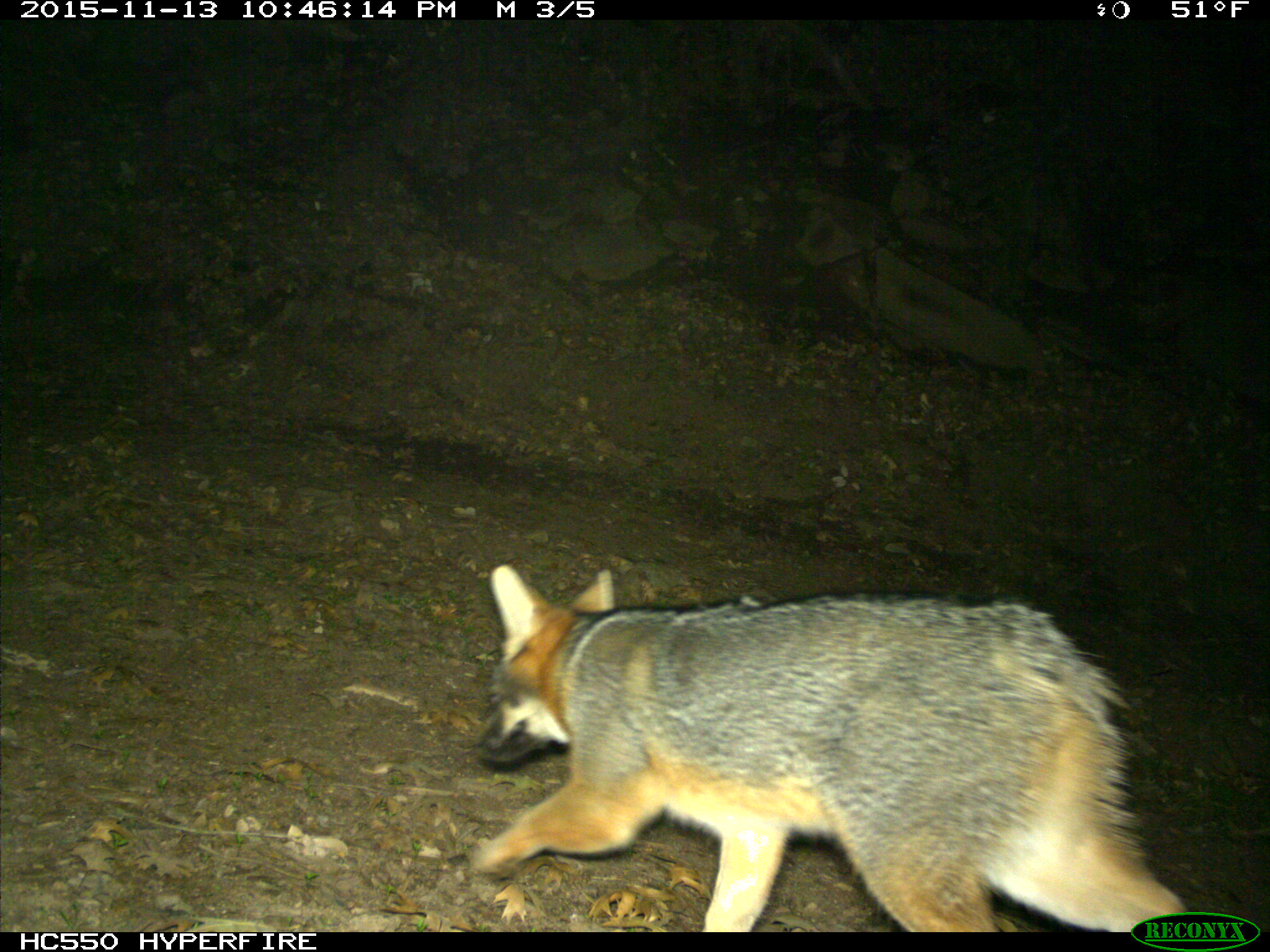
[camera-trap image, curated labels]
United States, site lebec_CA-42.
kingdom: Animalia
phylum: Chordata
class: Mammalia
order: Carnivora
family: Canidae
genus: Urocyon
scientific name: Urocyon cinereoargenteus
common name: gray fox